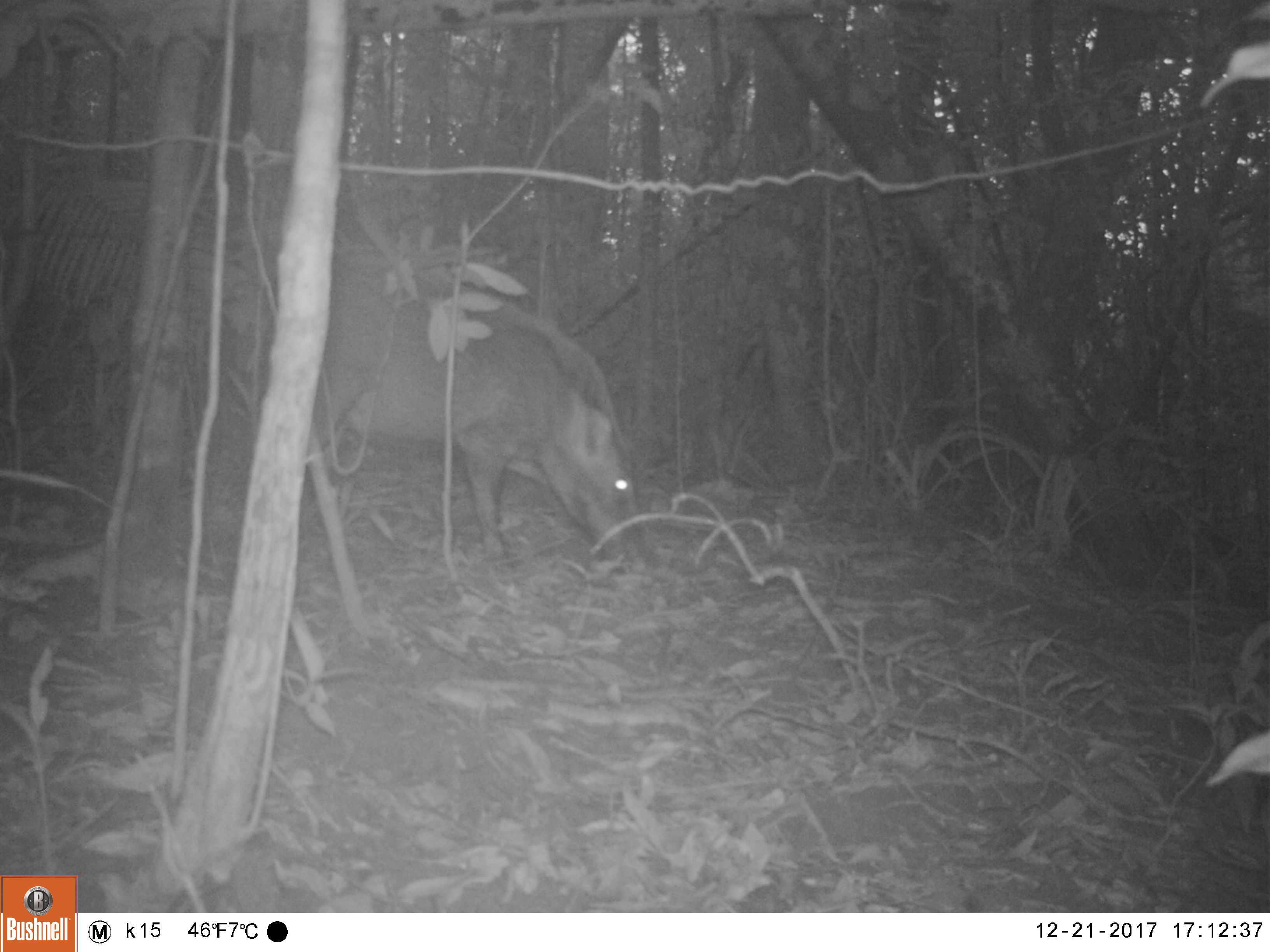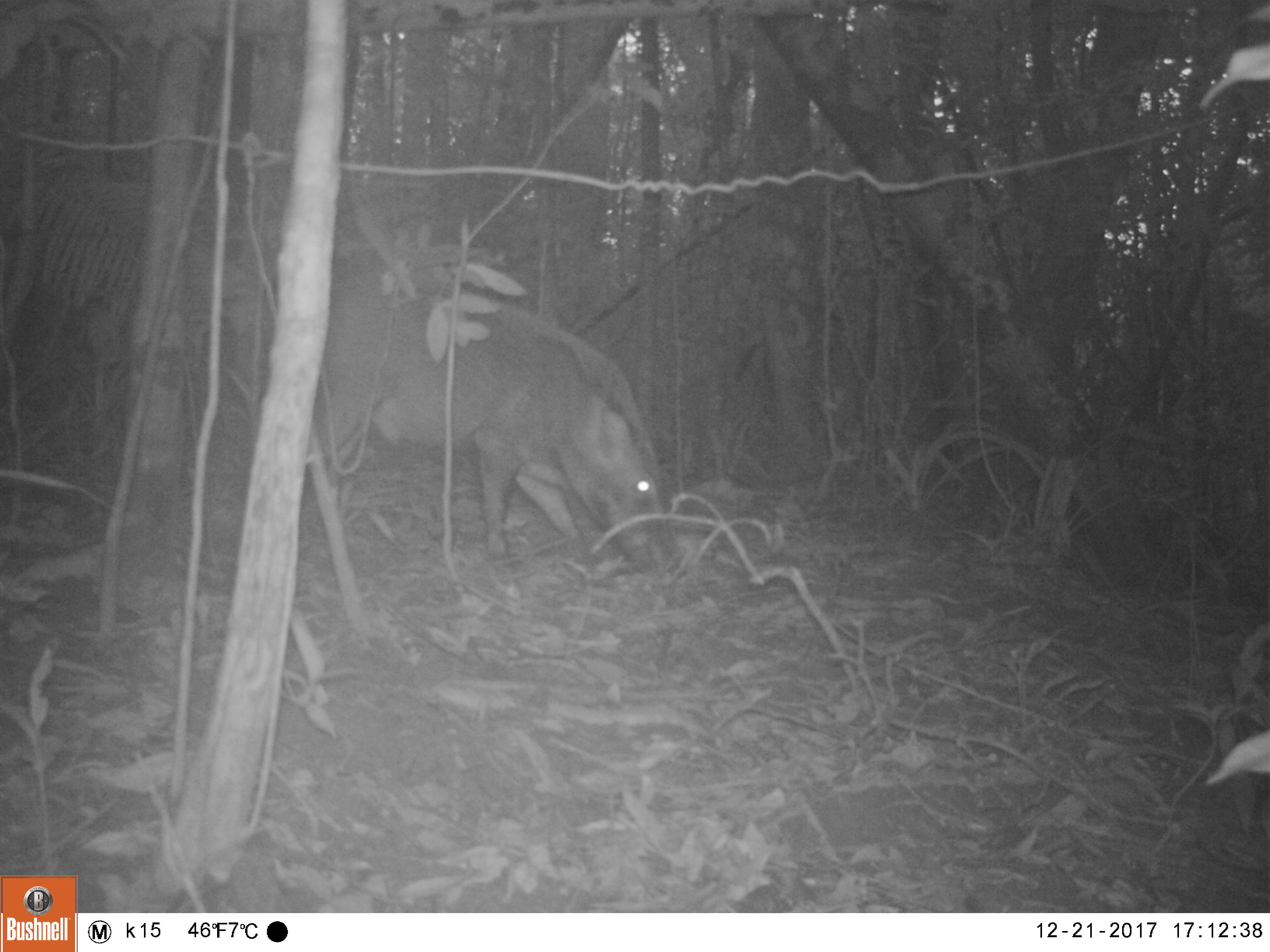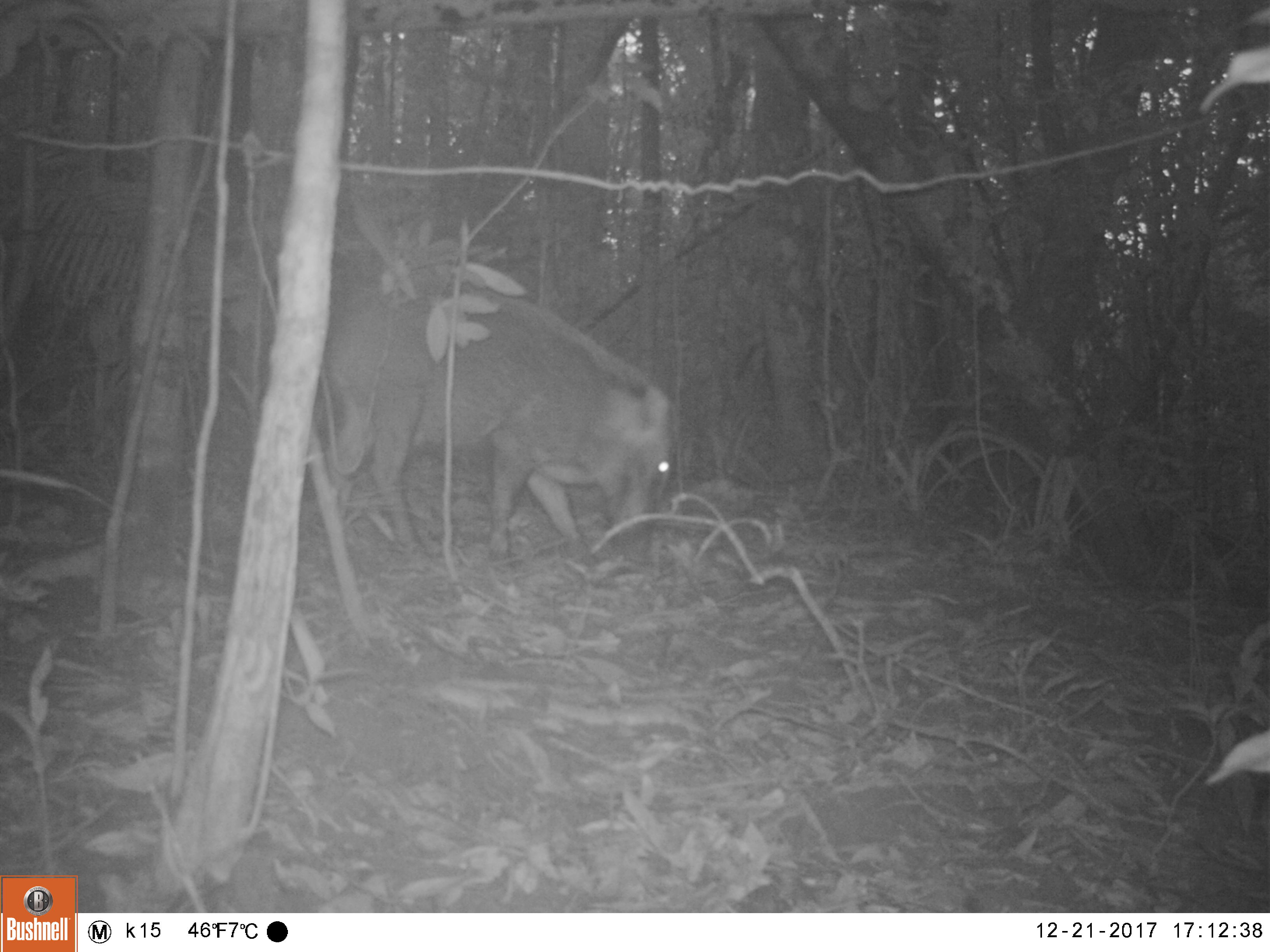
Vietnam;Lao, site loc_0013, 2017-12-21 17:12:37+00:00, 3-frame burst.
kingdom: Animalia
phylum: Chordata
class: Mammalia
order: Artiodactyla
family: Suidae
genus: Sus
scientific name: Sus scrofa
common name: eurasian wild pig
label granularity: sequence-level